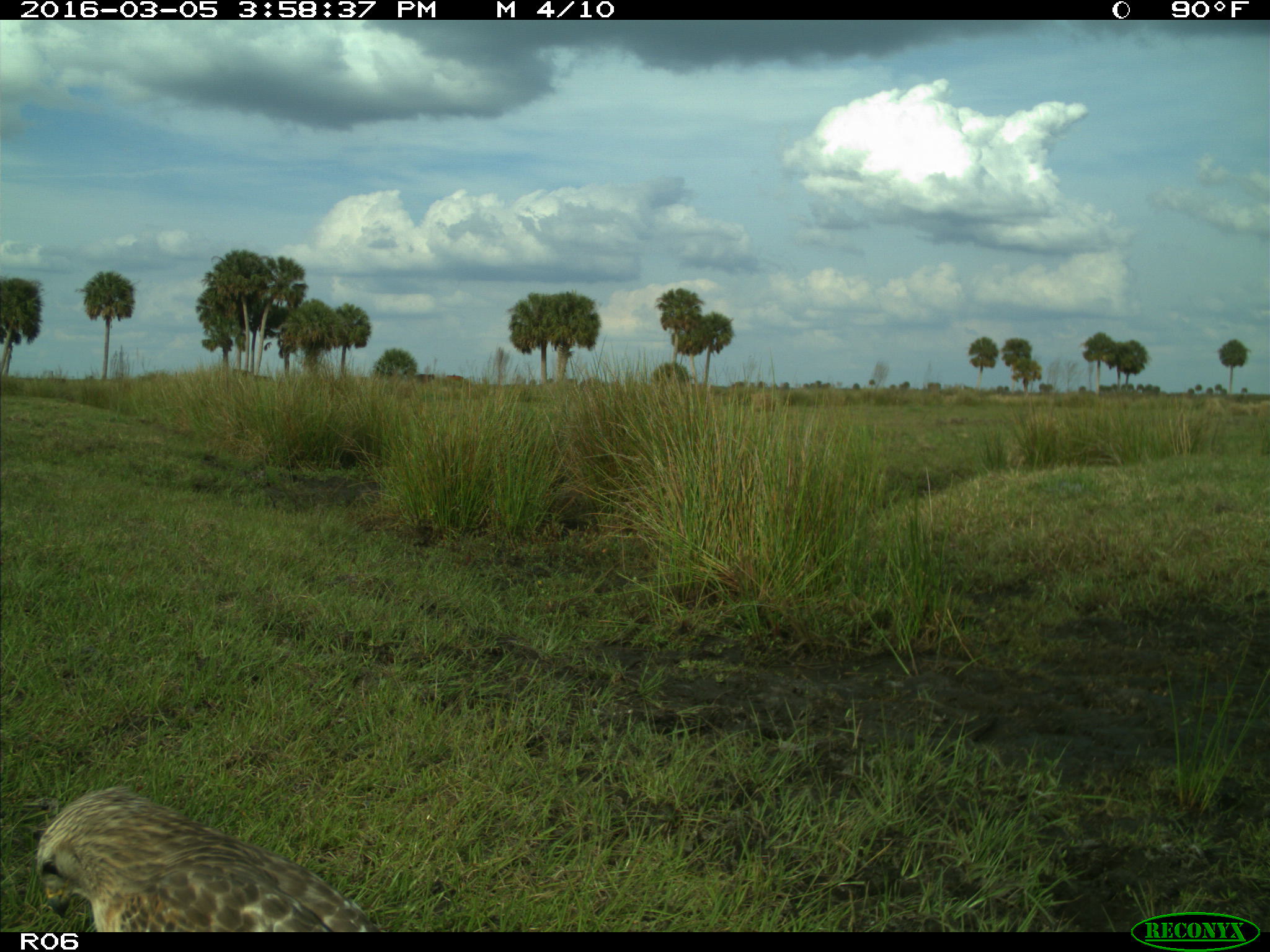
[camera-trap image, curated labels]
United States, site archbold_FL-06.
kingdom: Animalia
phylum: Chordata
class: Aves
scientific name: Aves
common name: birds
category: unidentified bird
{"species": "unidentified bird (birds) (Aves)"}